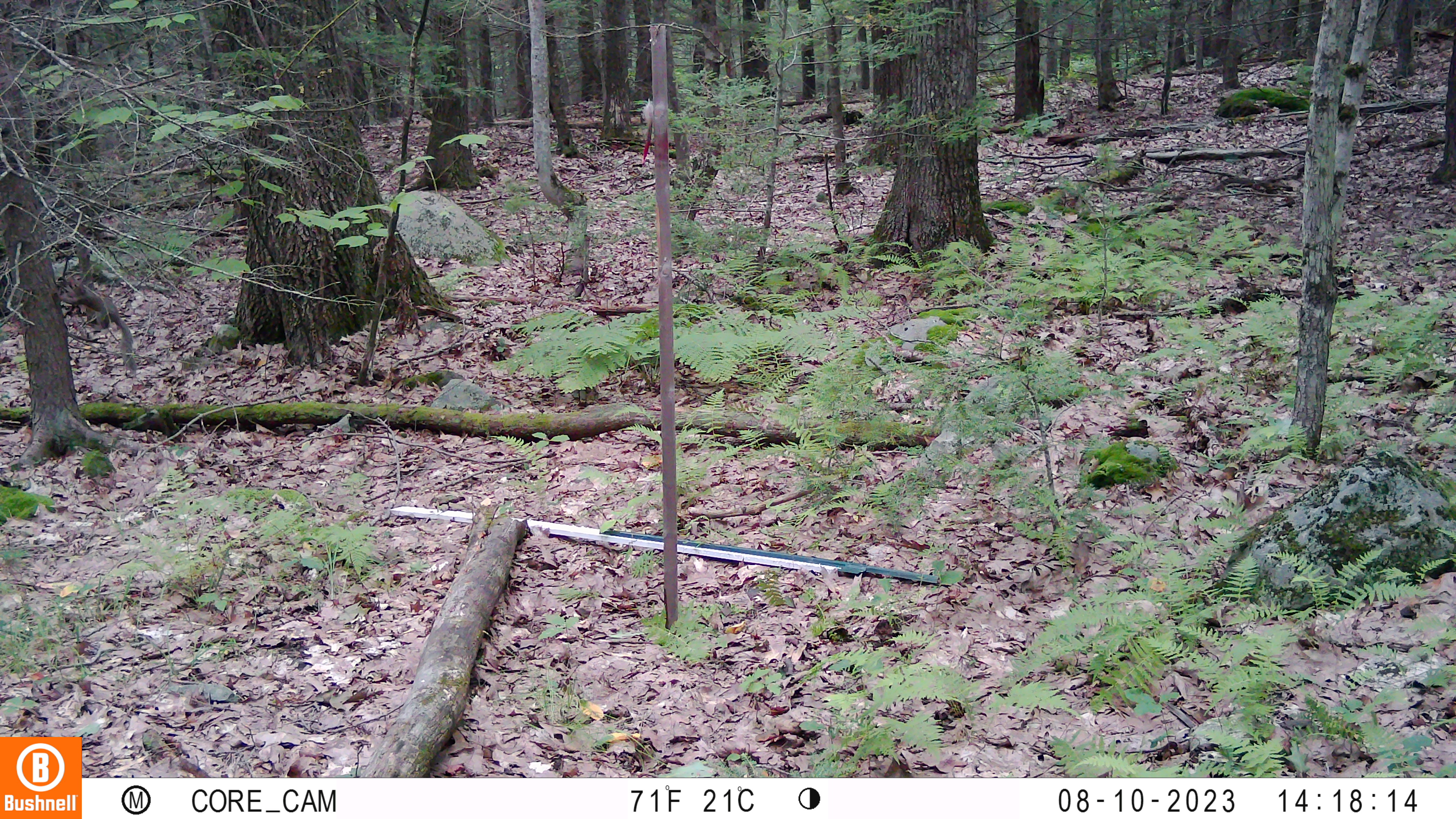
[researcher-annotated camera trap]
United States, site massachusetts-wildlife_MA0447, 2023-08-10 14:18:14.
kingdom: Animalia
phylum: Chordata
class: Mammalia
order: Rodentia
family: Sciuridae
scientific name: Sciuridae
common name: squirrel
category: squirrel sp.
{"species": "squirrel sp. (squirrel) (Sciuridae)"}